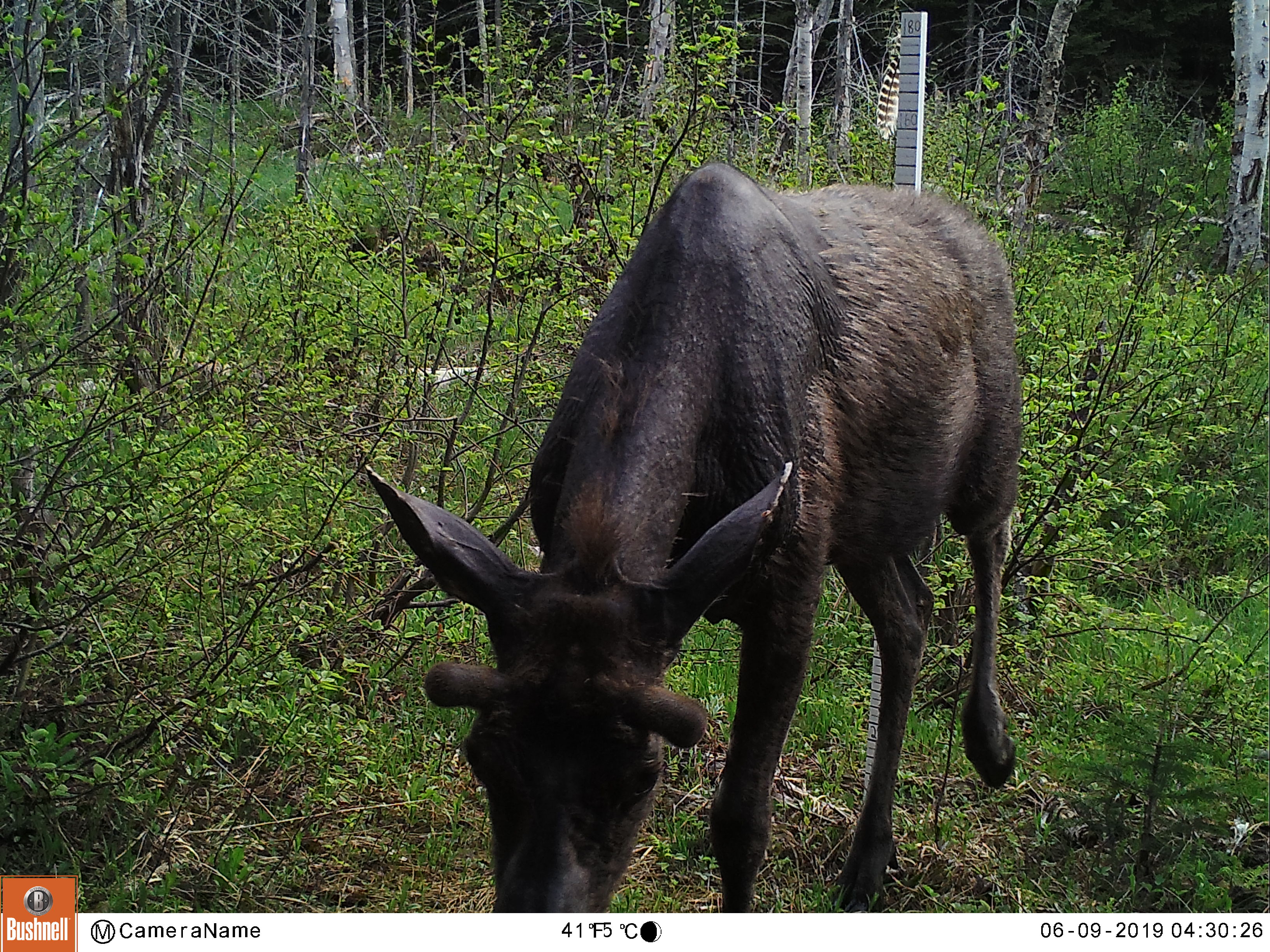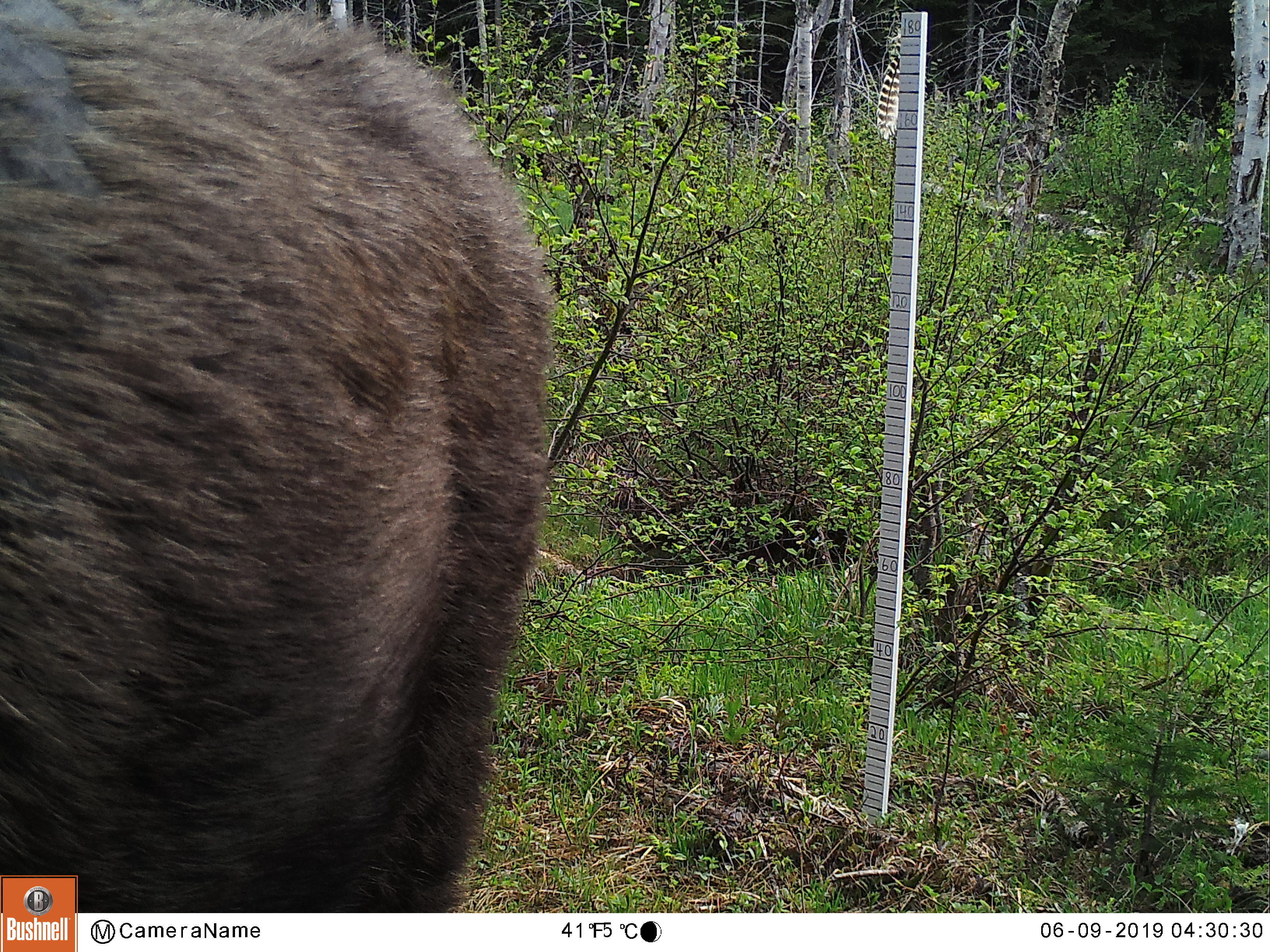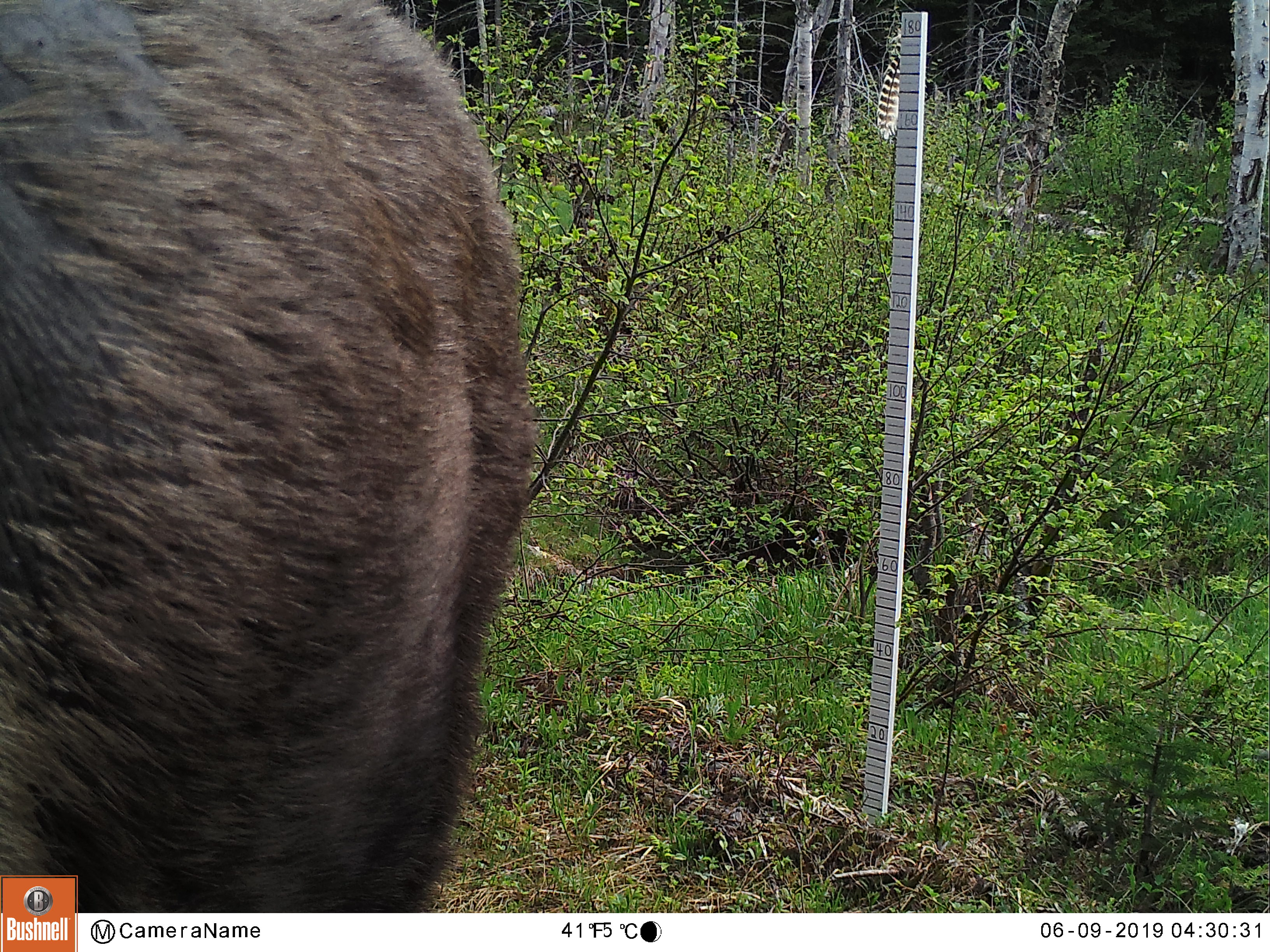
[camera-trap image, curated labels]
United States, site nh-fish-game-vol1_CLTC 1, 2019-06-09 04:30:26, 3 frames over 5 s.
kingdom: Animalia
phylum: Chordata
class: Mammalia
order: Artiodactyla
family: Cervidae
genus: Alces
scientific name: Alces alces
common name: moose